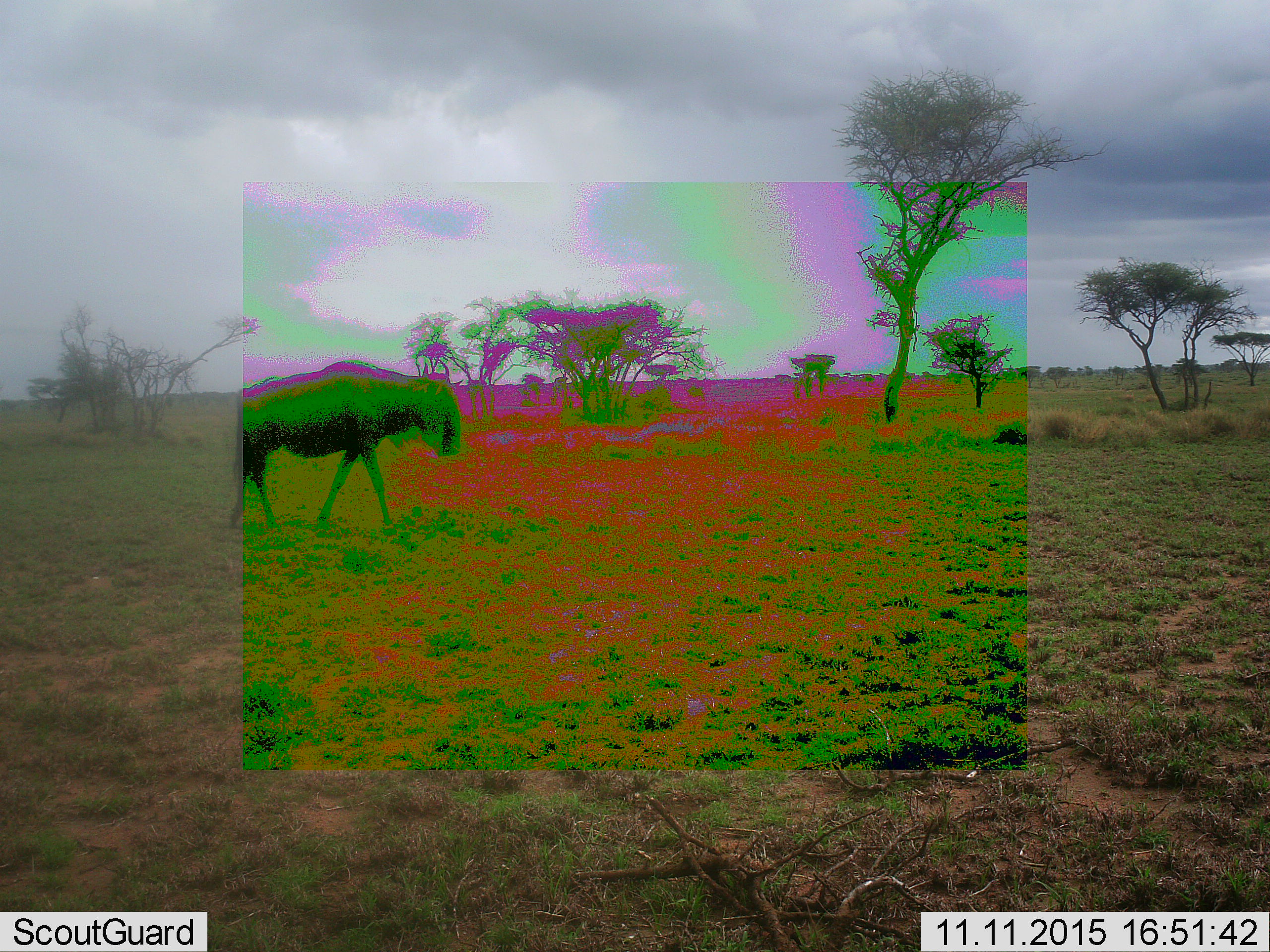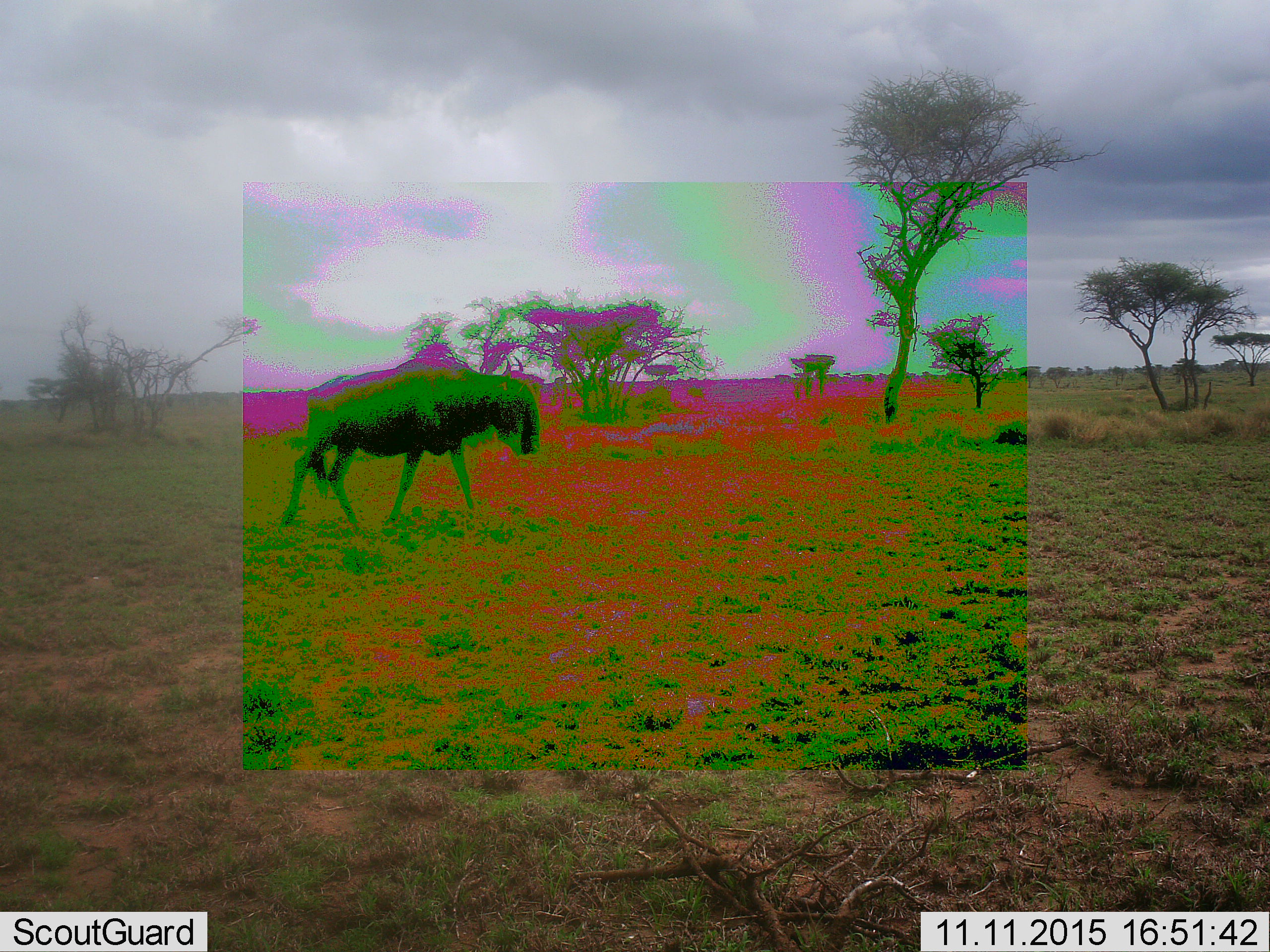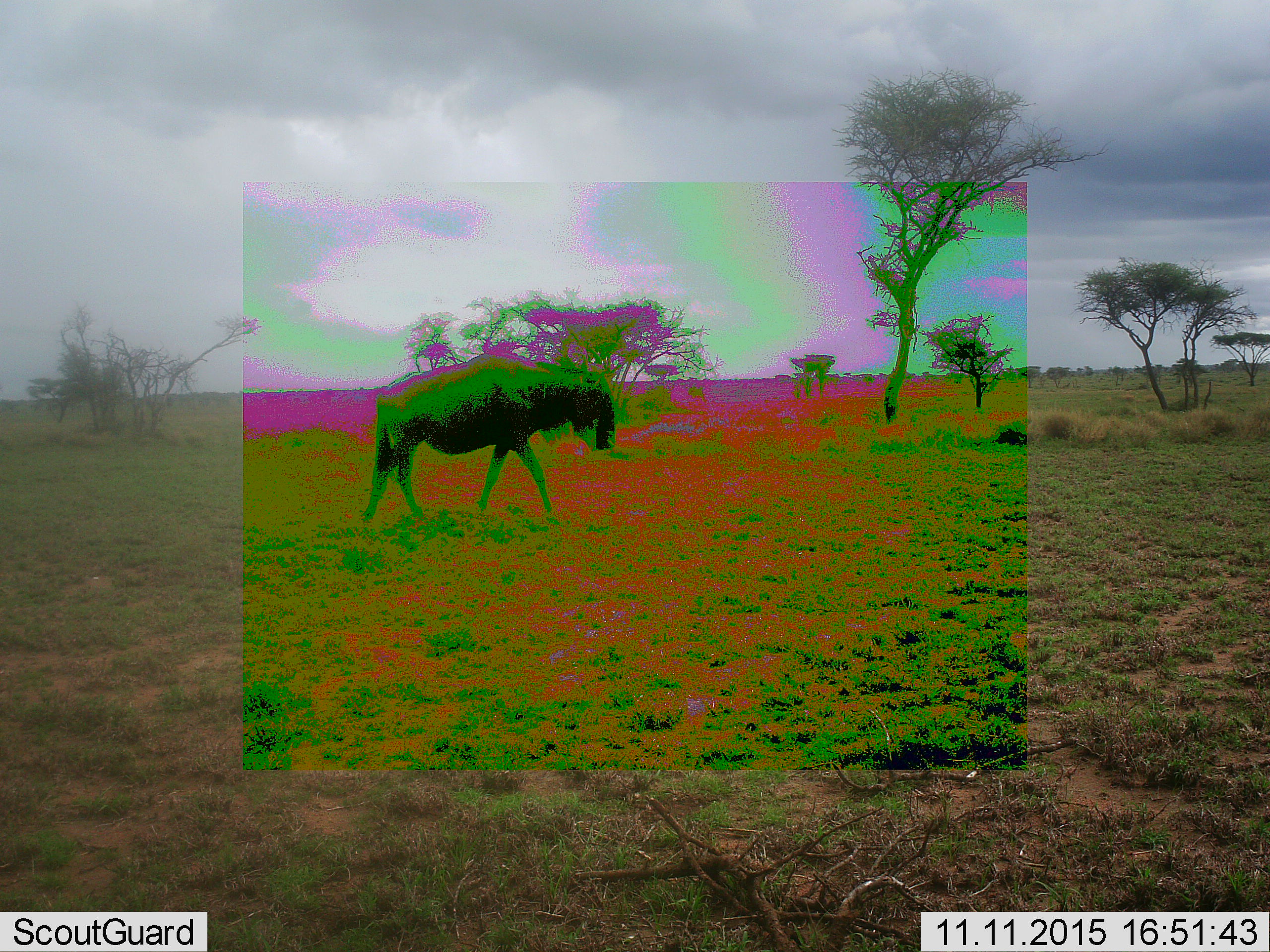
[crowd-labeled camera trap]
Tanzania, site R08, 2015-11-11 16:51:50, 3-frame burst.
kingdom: Animalia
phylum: Chordata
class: Mammalia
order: Artiodactyla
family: Bovidae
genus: Connochaetes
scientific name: Connochaetes taurinus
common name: blue wildebeest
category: wildebeest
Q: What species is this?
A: Wildebeest (blue wildebeest) (Connochaetes taurinus).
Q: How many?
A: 1.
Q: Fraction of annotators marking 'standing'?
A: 0%.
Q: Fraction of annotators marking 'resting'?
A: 0%.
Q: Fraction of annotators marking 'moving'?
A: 100%.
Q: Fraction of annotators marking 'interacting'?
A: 0%.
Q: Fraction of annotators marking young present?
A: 0%.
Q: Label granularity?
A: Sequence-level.